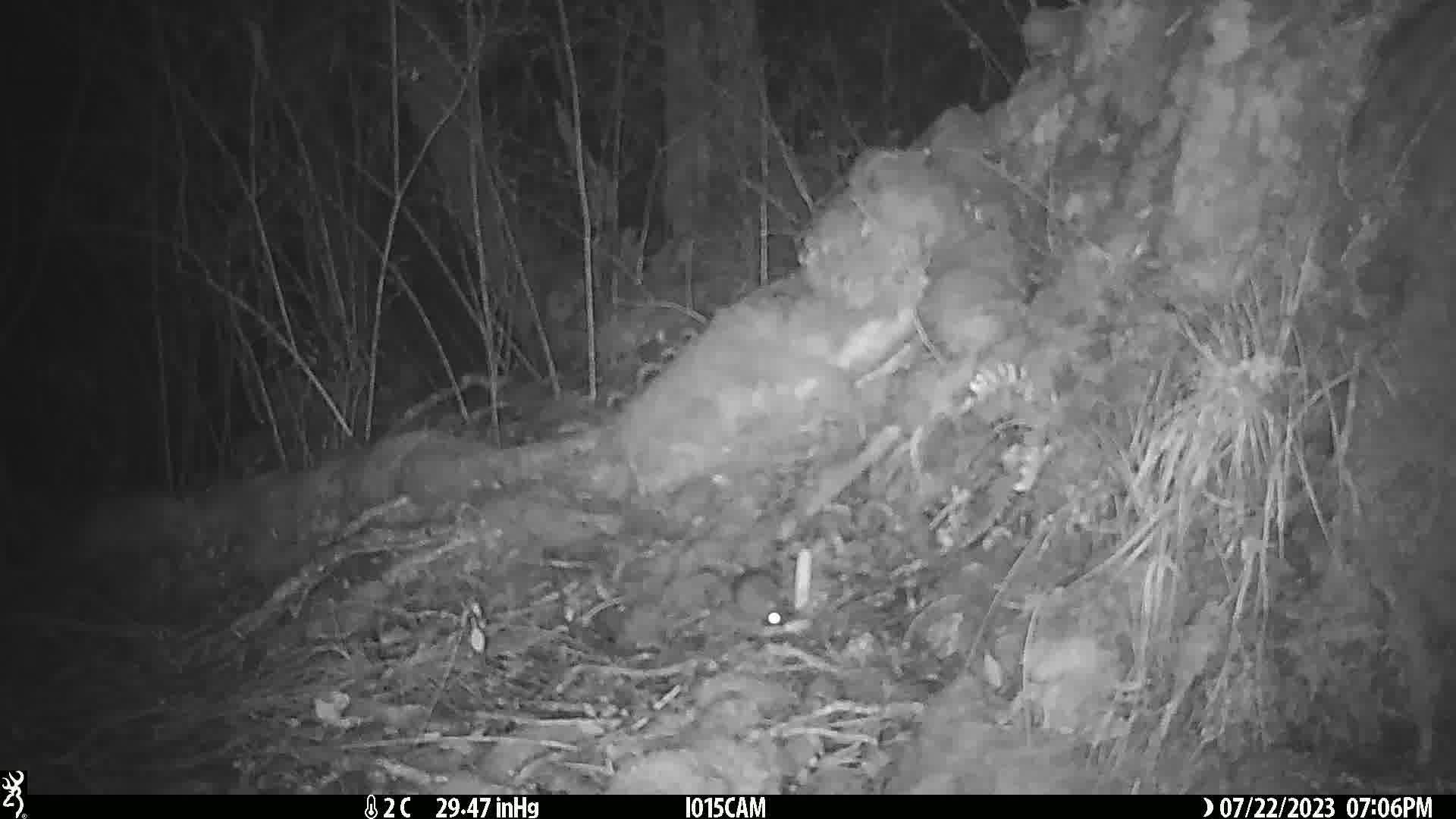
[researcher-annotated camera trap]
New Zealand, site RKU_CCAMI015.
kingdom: Animalia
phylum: Chordata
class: Mammalia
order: Rodentia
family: Muridae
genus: Rattus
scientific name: Rattus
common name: rat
Rat (Rattus).